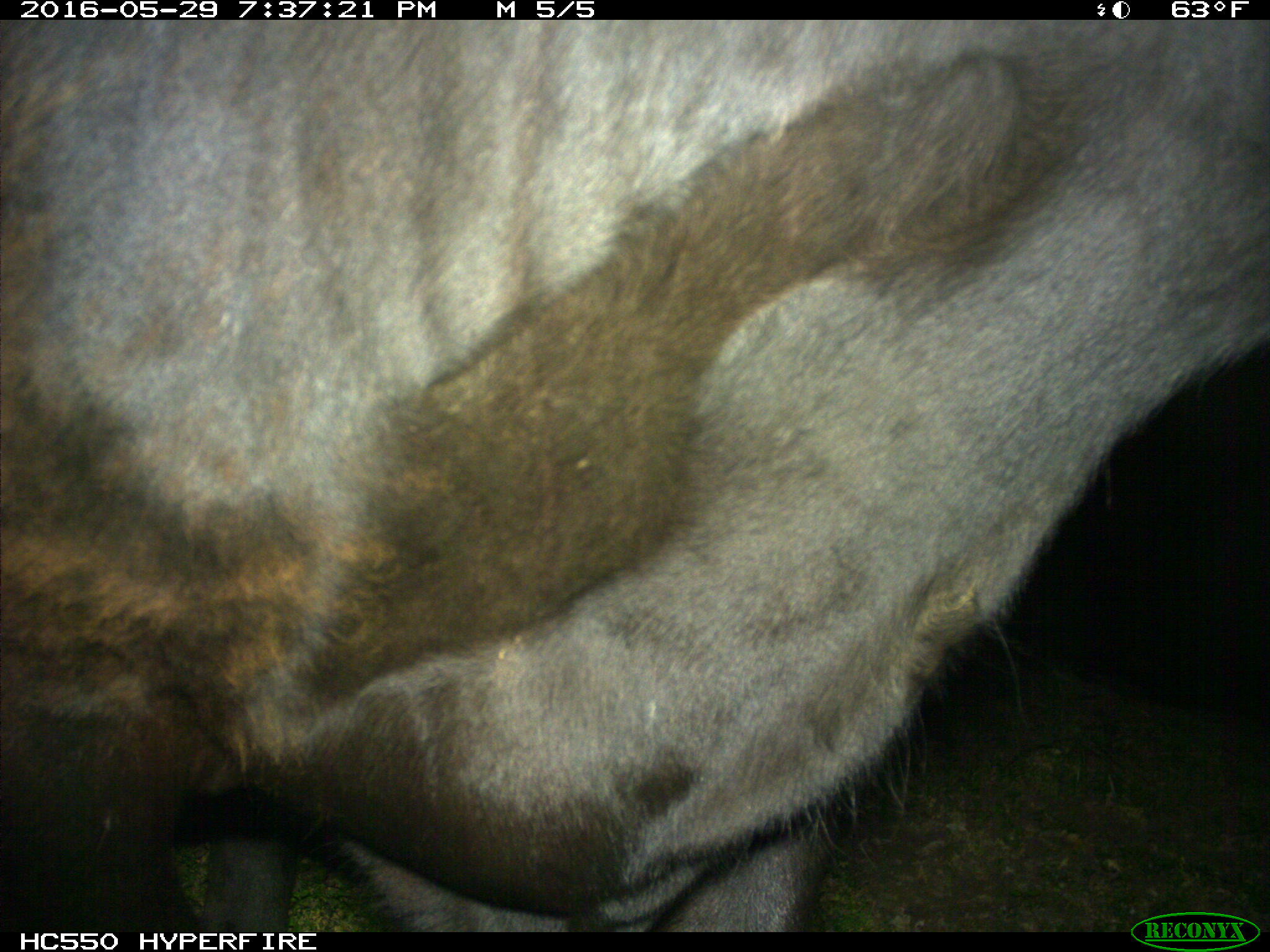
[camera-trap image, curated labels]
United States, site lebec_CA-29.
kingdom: Animalia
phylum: Chordata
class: Mammalia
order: Artiodactyla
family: Bovidae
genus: Bos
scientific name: Bos taurus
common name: domestic cow